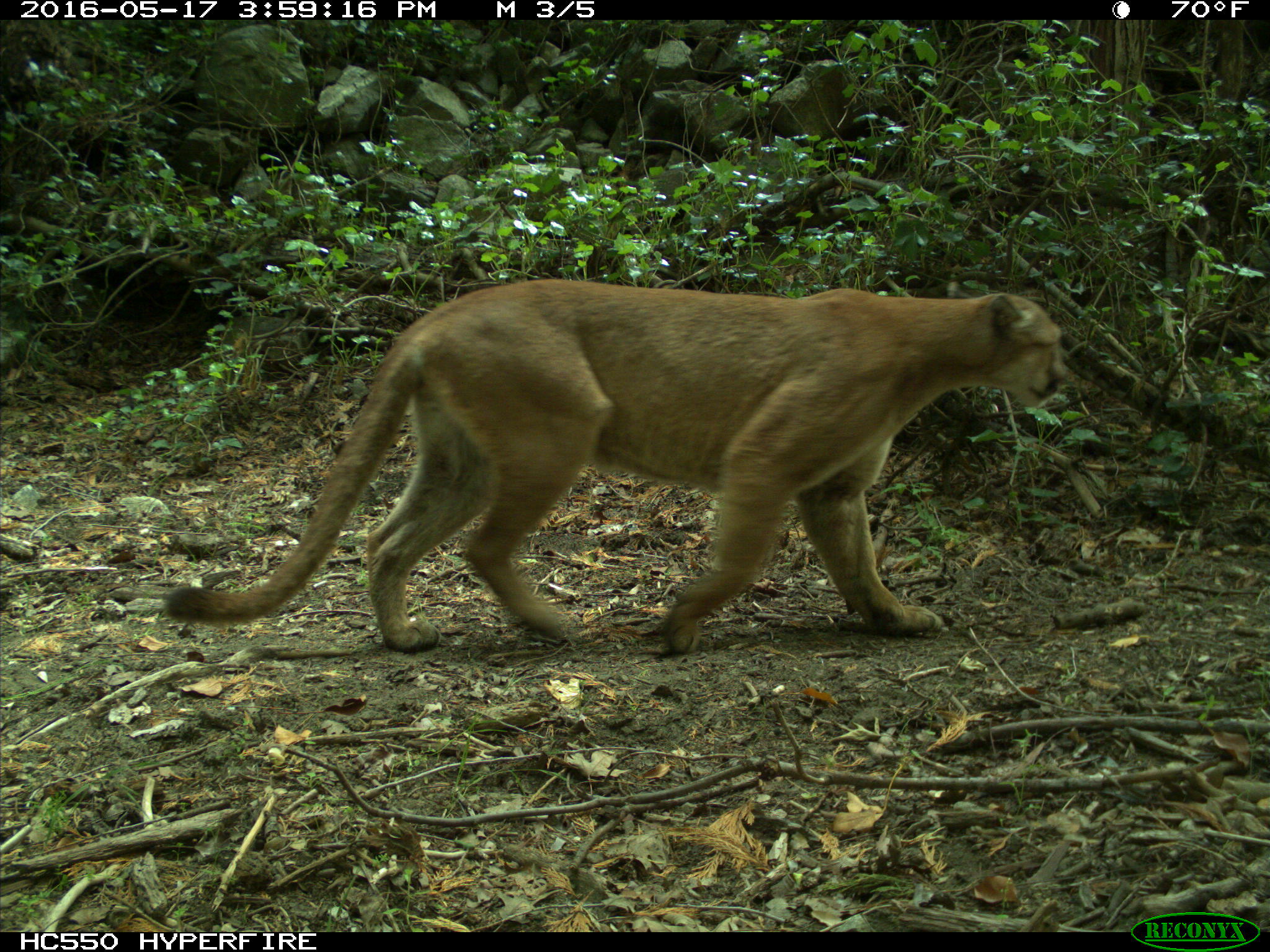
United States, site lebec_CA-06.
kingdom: Animalia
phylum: Chordata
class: Mammalia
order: Carnivora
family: Felidae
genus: Puma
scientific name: Puma concolor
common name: mountain lion